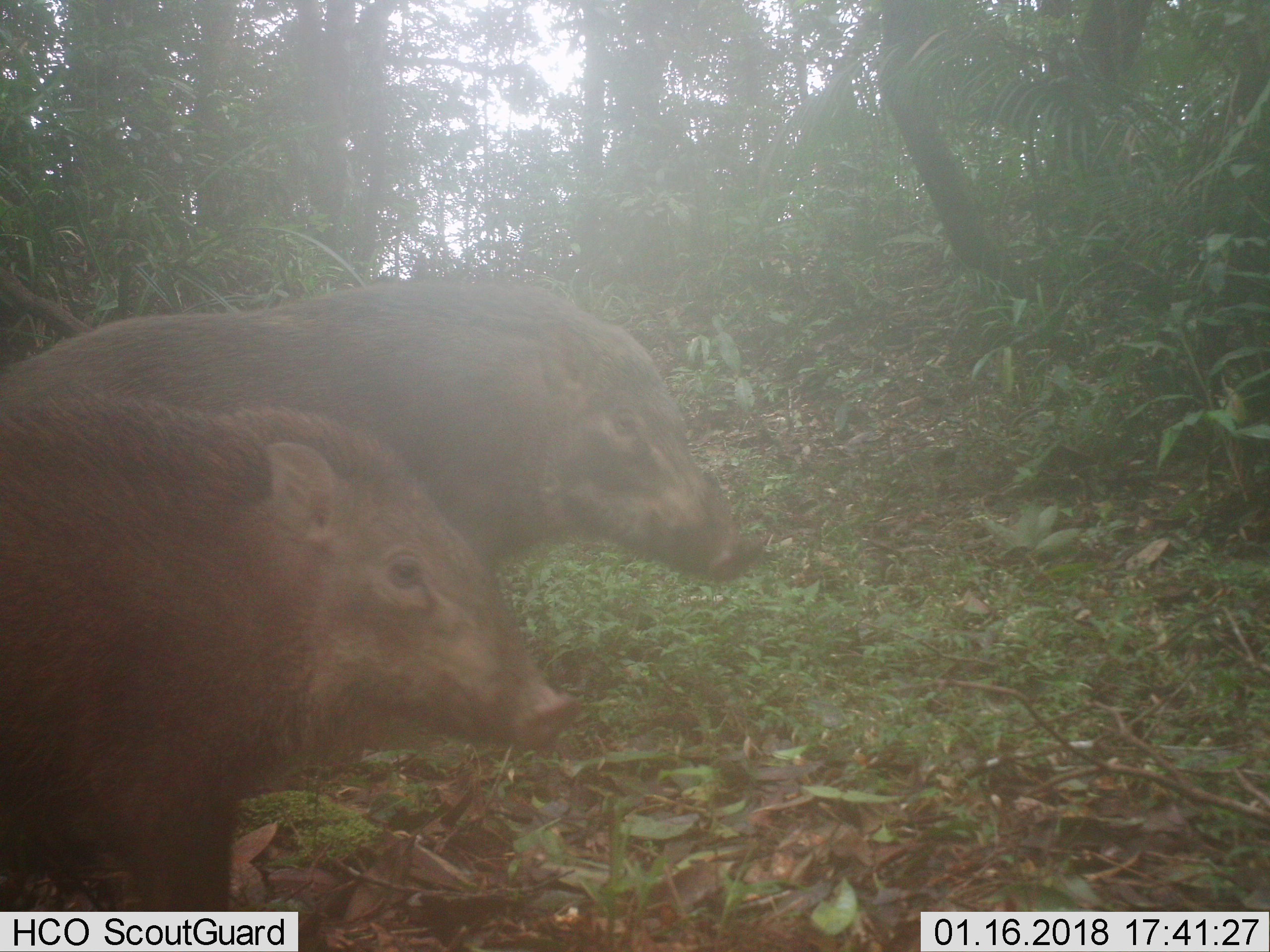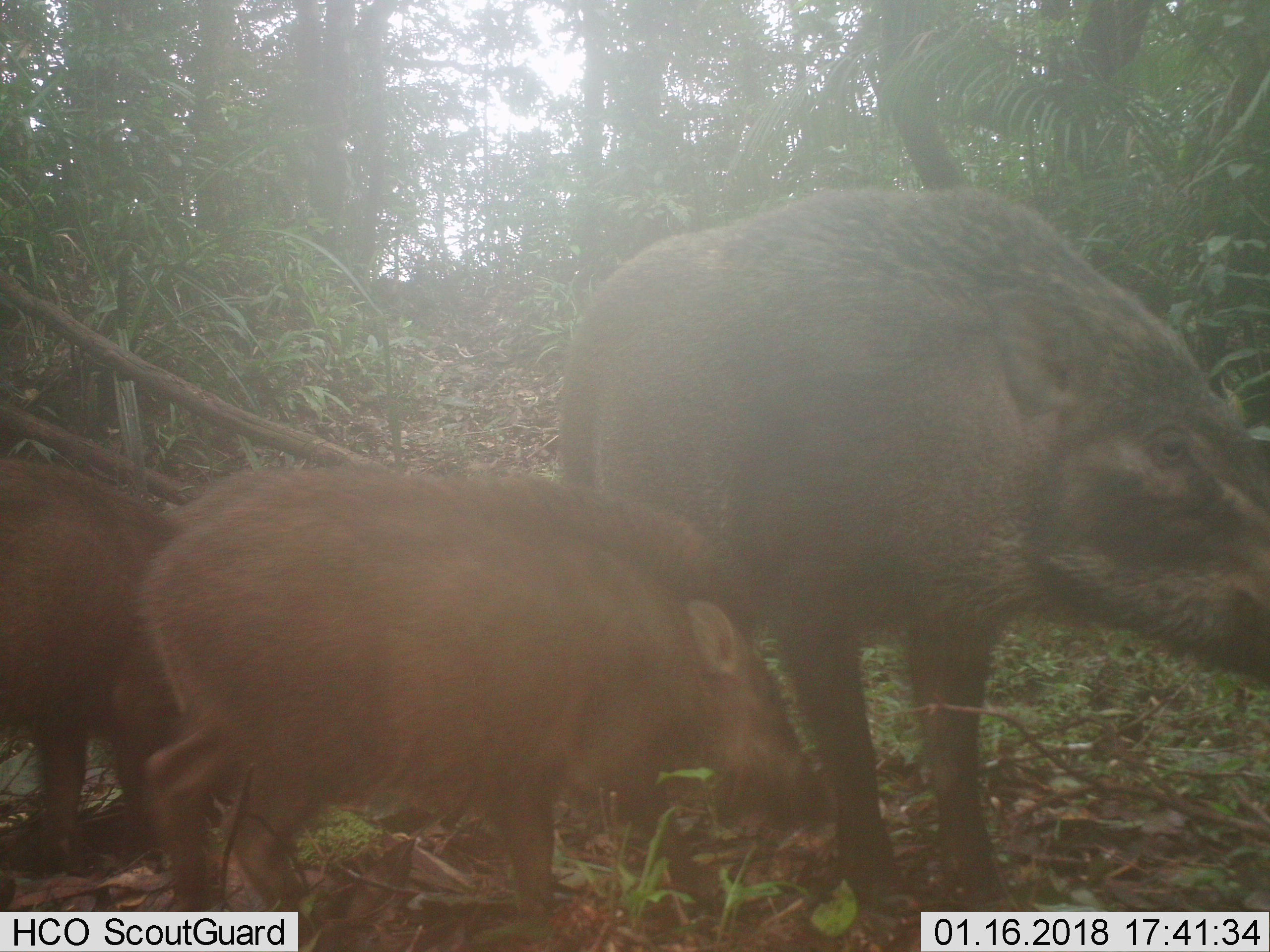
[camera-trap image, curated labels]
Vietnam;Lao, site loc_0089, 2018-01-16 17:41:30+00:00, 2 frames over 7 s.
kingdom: Animalia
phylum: Chordata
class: Mammalia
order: Artiodactyla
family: Suidae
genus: Sus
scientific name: Sus scrofa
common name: eurasian wild pig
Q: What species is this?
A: Eurasian wild pig (Sus scrofa).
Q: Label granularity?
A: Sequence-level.